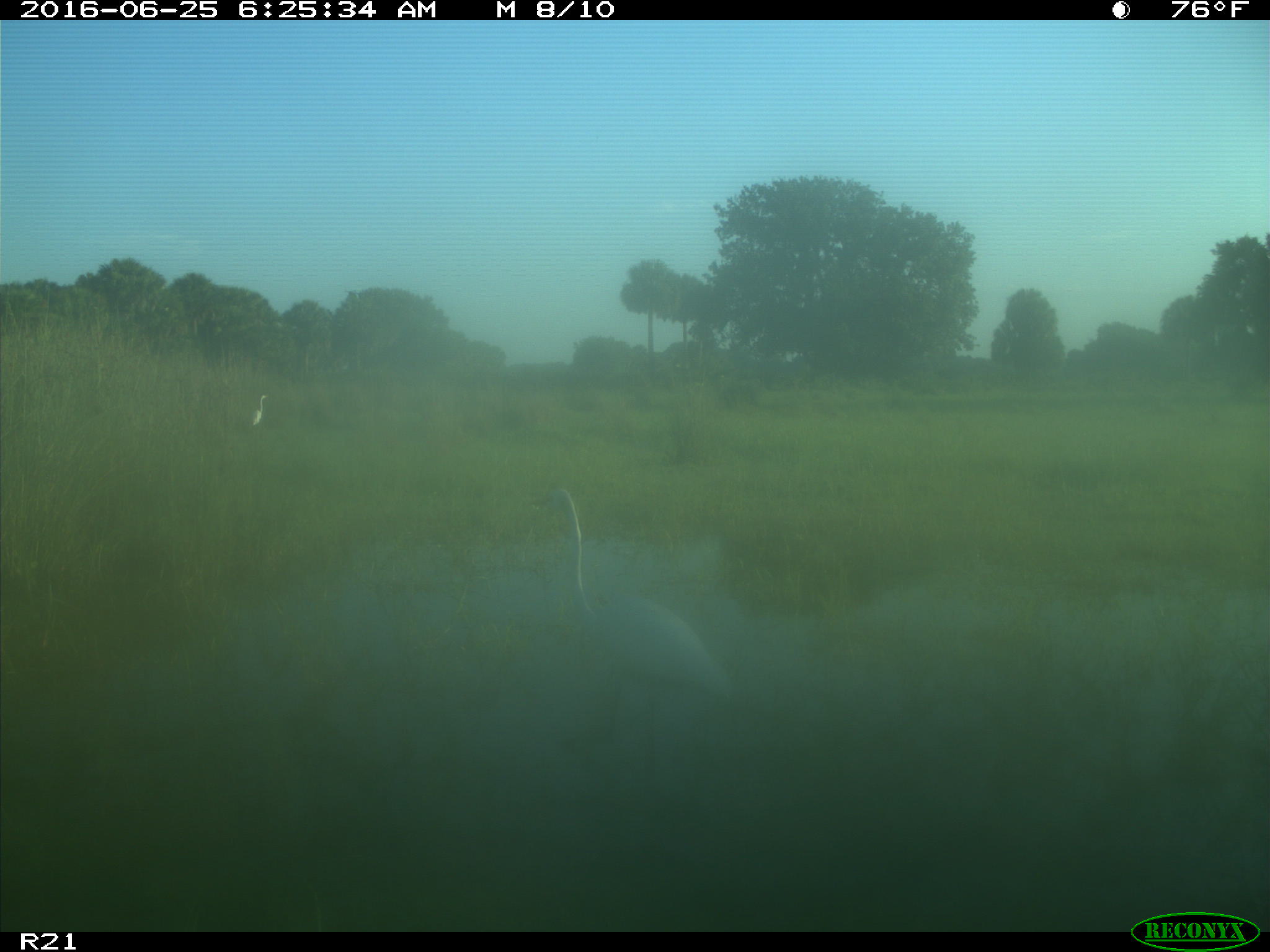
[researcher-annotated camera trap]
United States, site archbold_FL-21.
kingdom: Animalia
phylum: Chordata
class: Aves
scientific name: Aves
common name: birds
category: unidentified bird